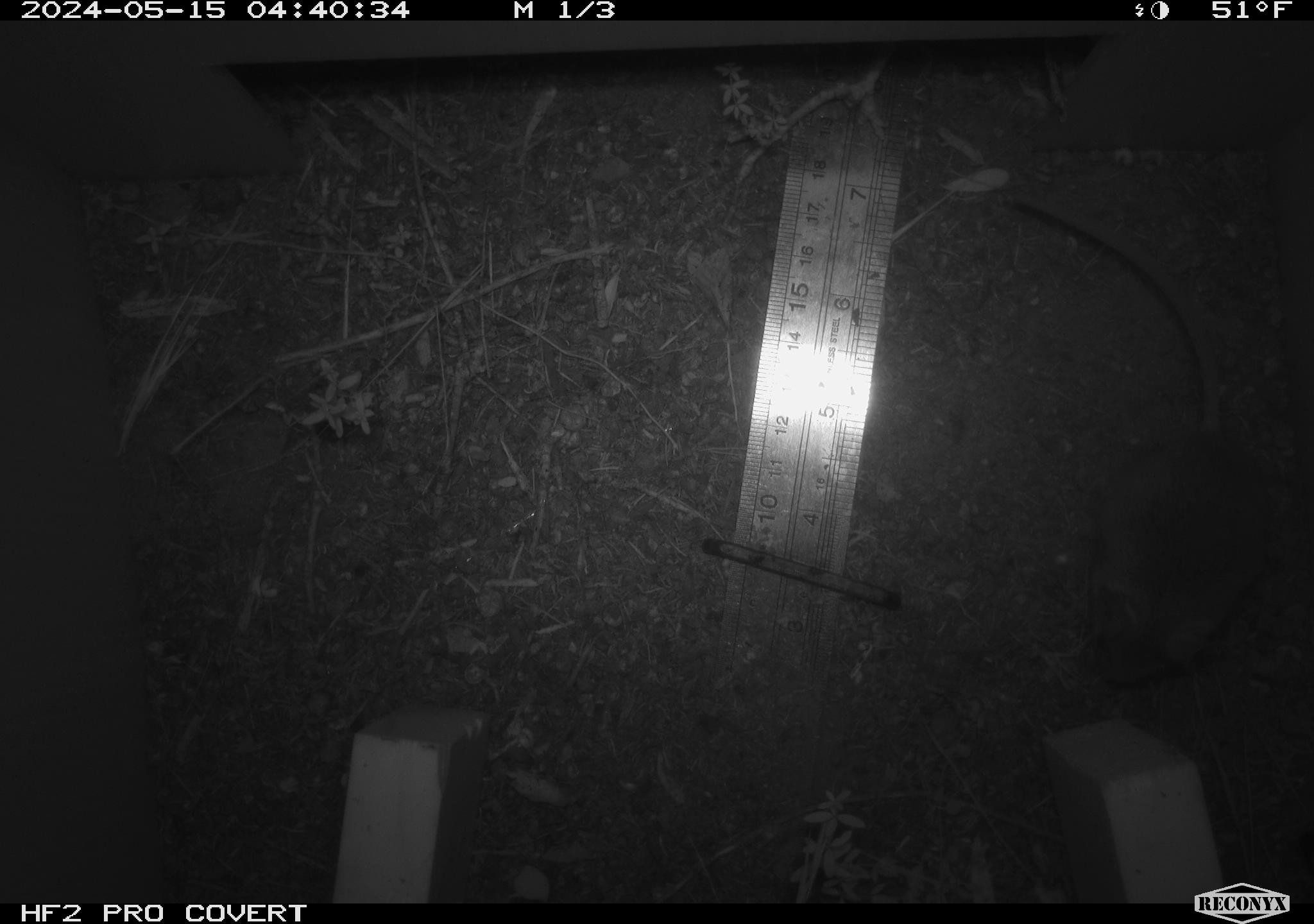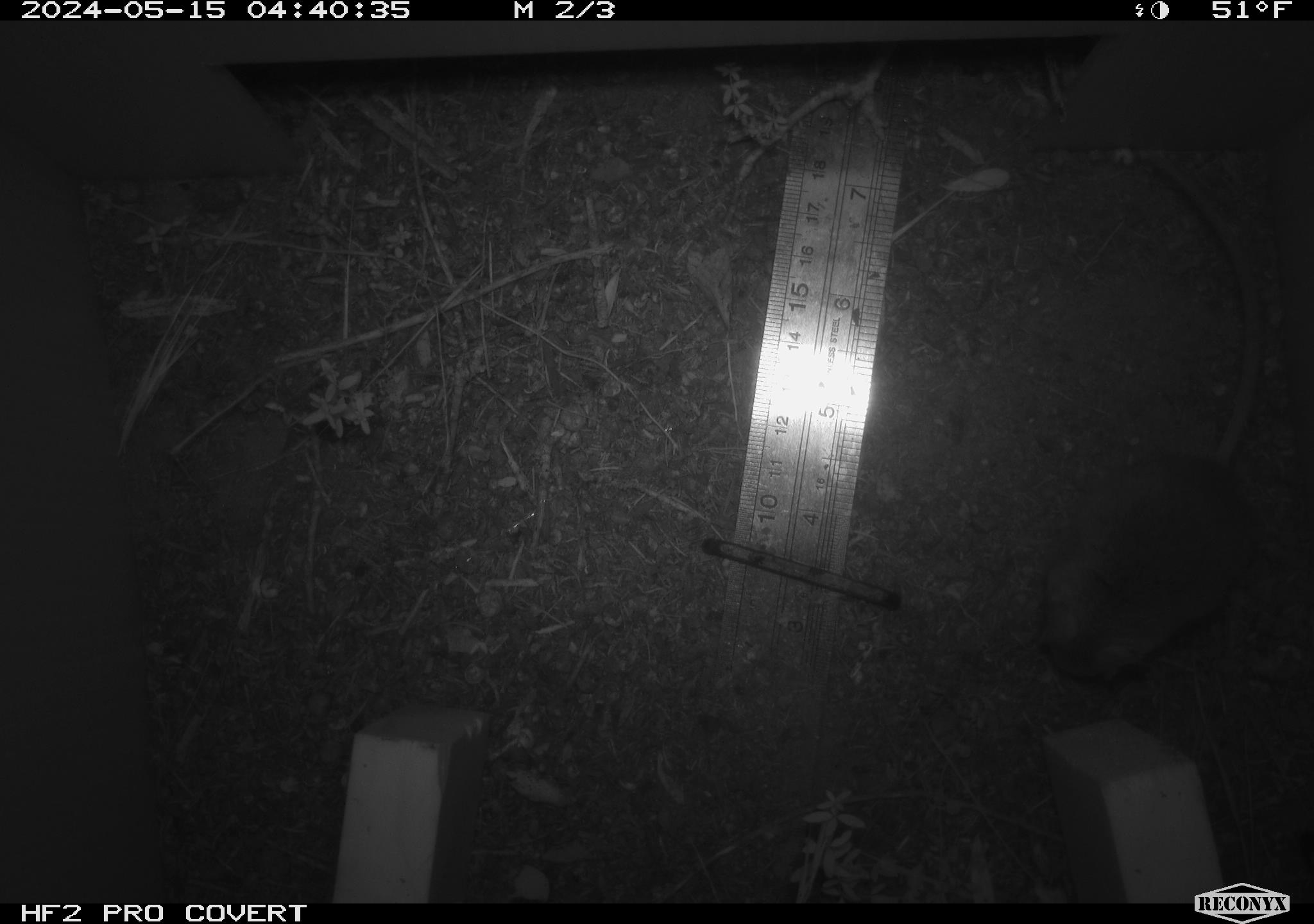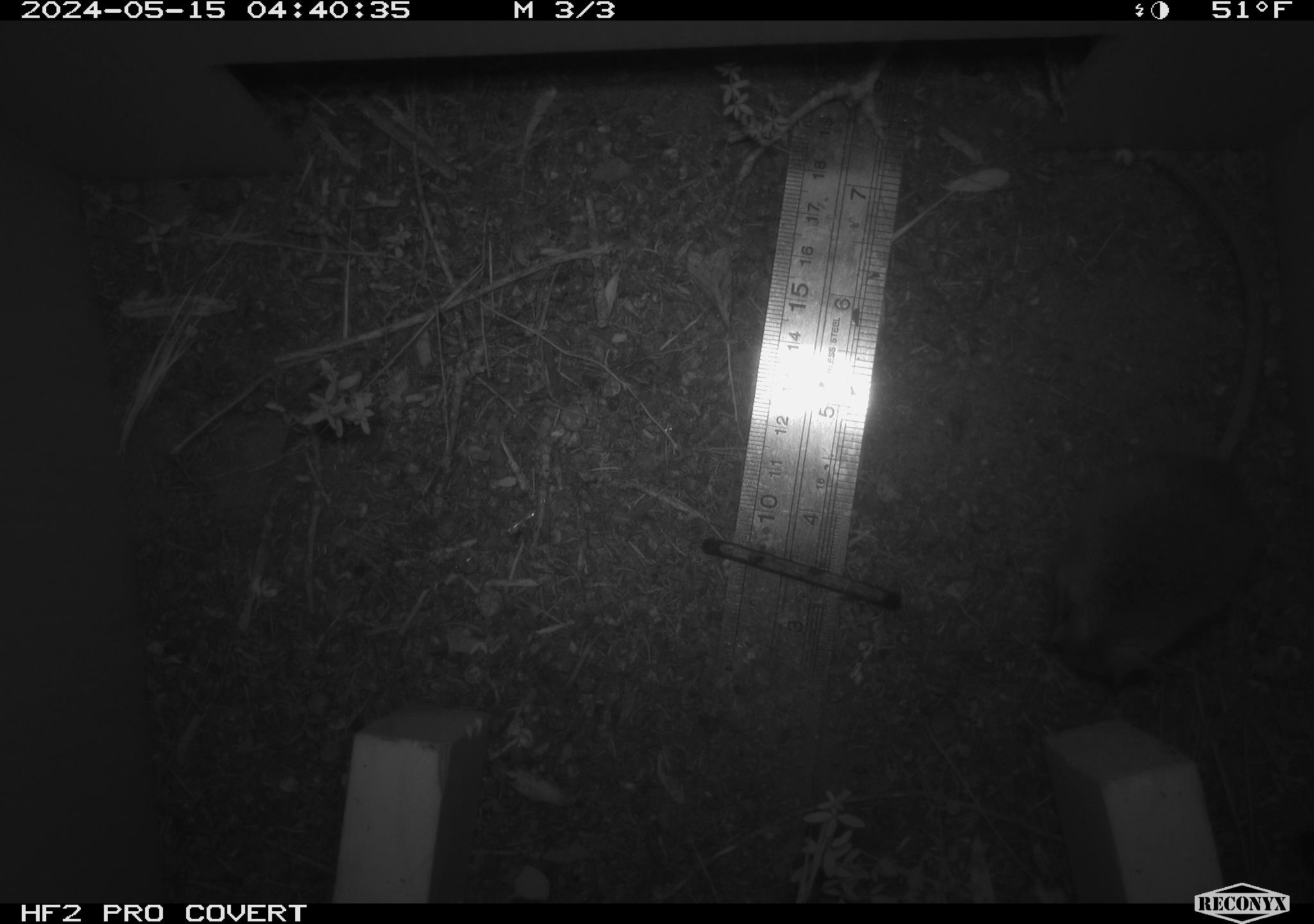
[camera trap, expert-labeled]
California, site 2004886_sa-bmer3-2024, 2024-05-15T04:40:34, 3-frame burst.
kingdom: Animalia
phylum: Chordata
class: Mammalia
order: Rodentia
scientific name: Rodentia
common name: mouse species